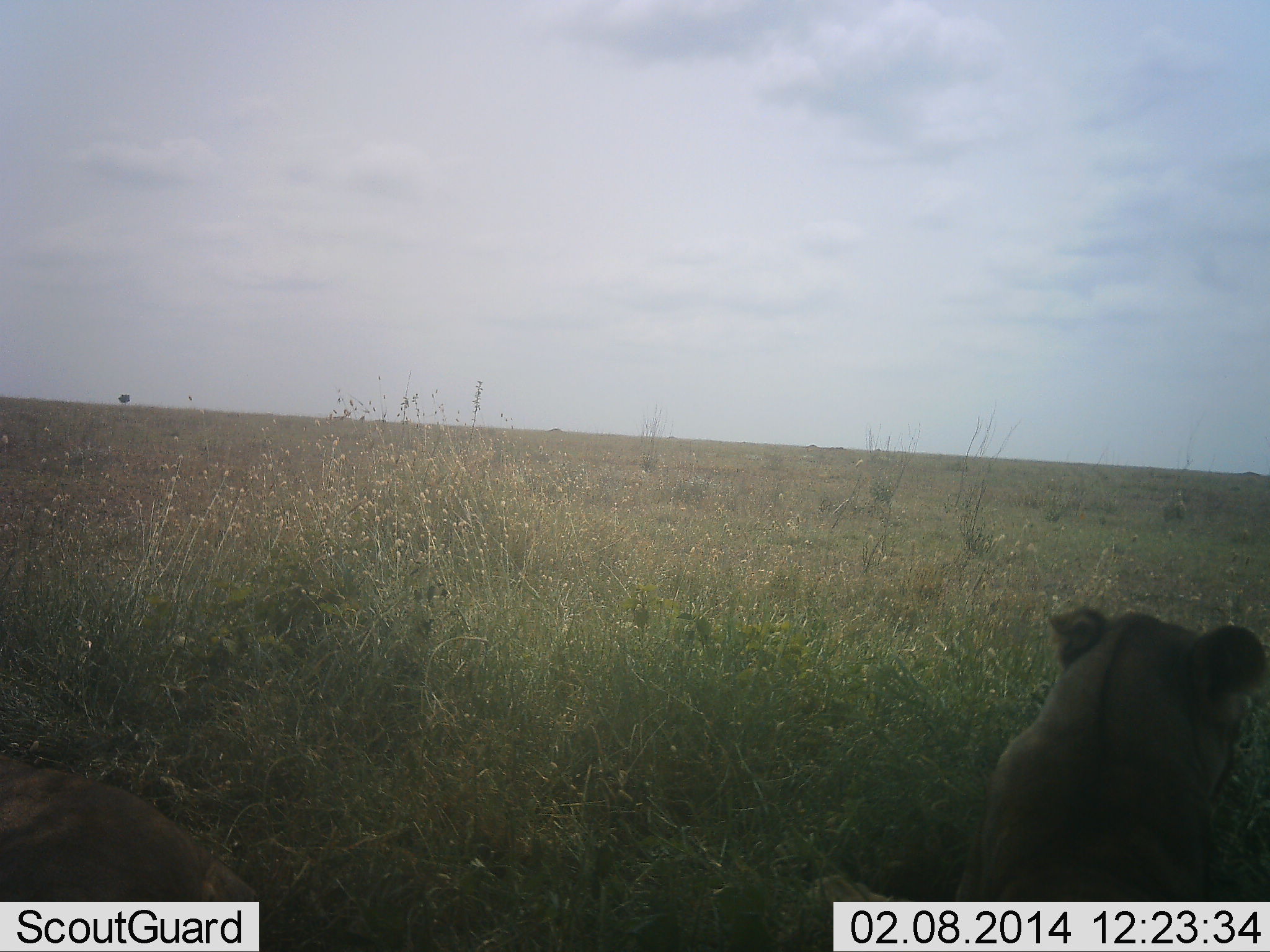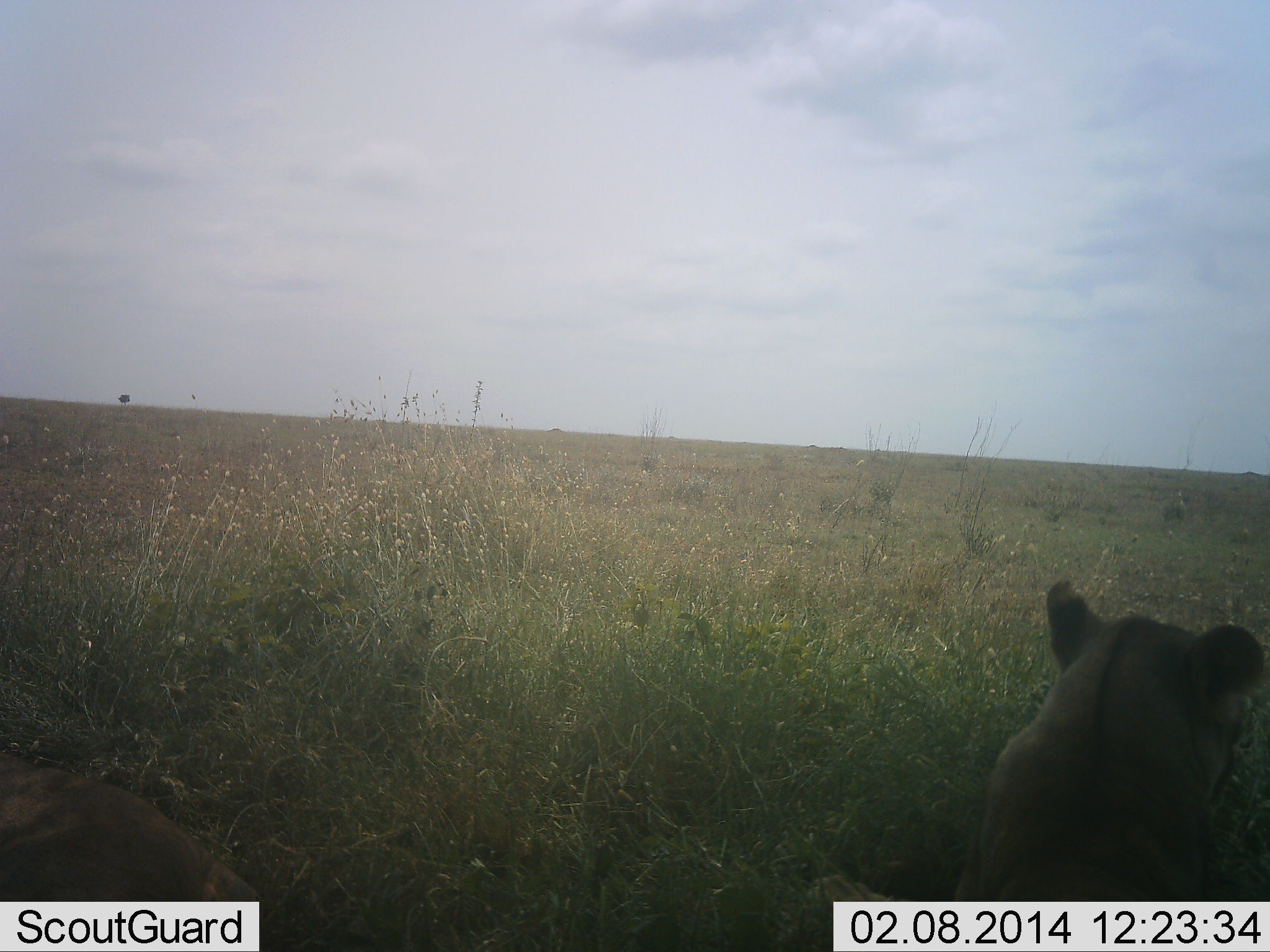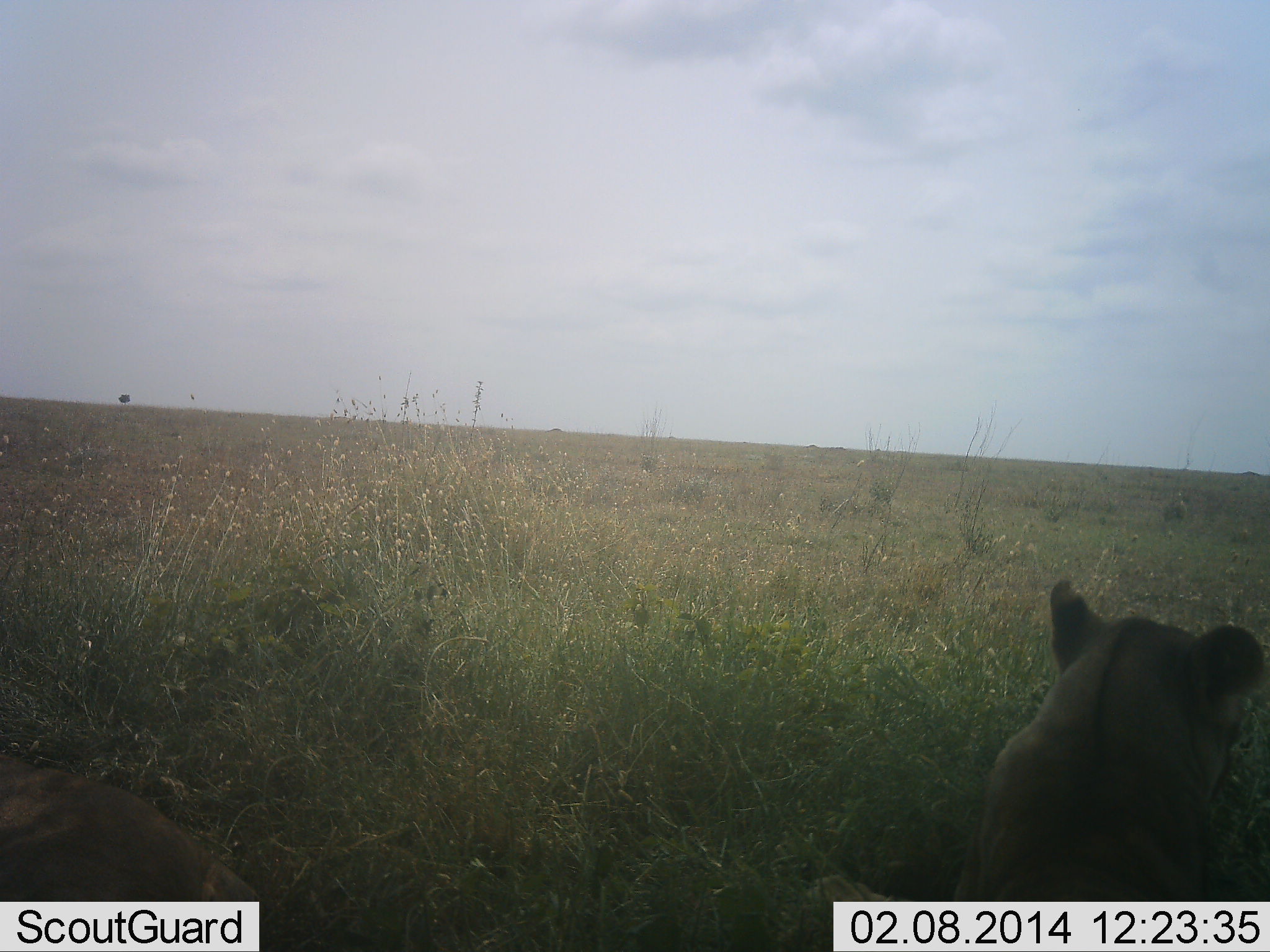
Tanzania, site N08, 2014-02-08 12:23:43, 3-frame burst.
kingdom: Animalia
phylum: Chordata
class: Mammalia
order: Carnivora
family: Felidae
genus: Panthera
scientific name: Panthera leo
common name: lion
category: lionfemale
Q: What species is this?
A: Lionfemale (lion) (Panthera leo).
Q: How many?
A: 1.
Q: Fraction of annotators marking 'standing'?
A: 0%.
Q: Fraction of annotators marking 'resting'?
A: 100%.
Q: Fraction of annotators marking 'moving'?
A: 0%.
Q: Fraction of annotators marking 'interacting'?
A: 0%.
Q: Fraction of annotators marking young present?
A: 0%.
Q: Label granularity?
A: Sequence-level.